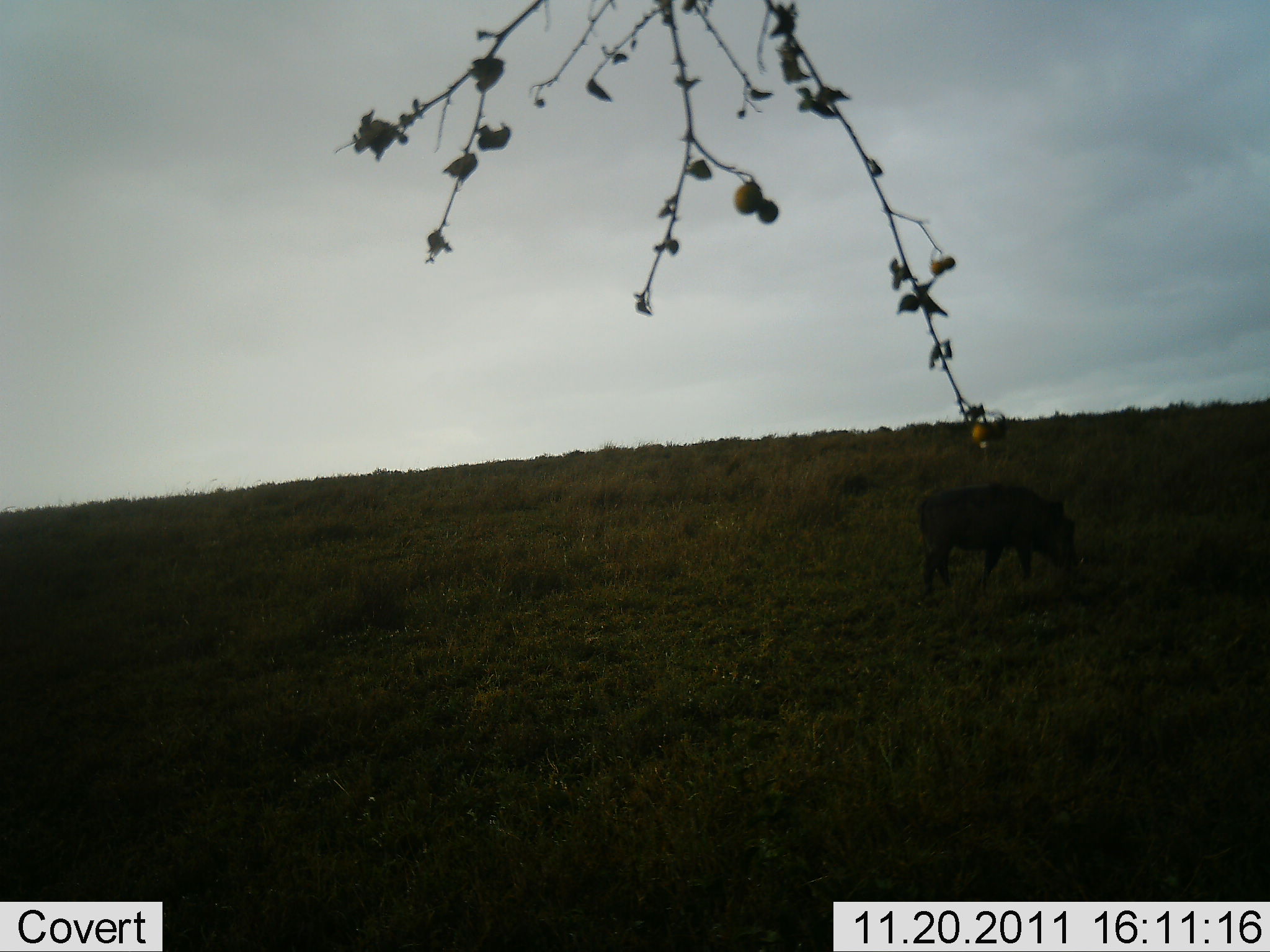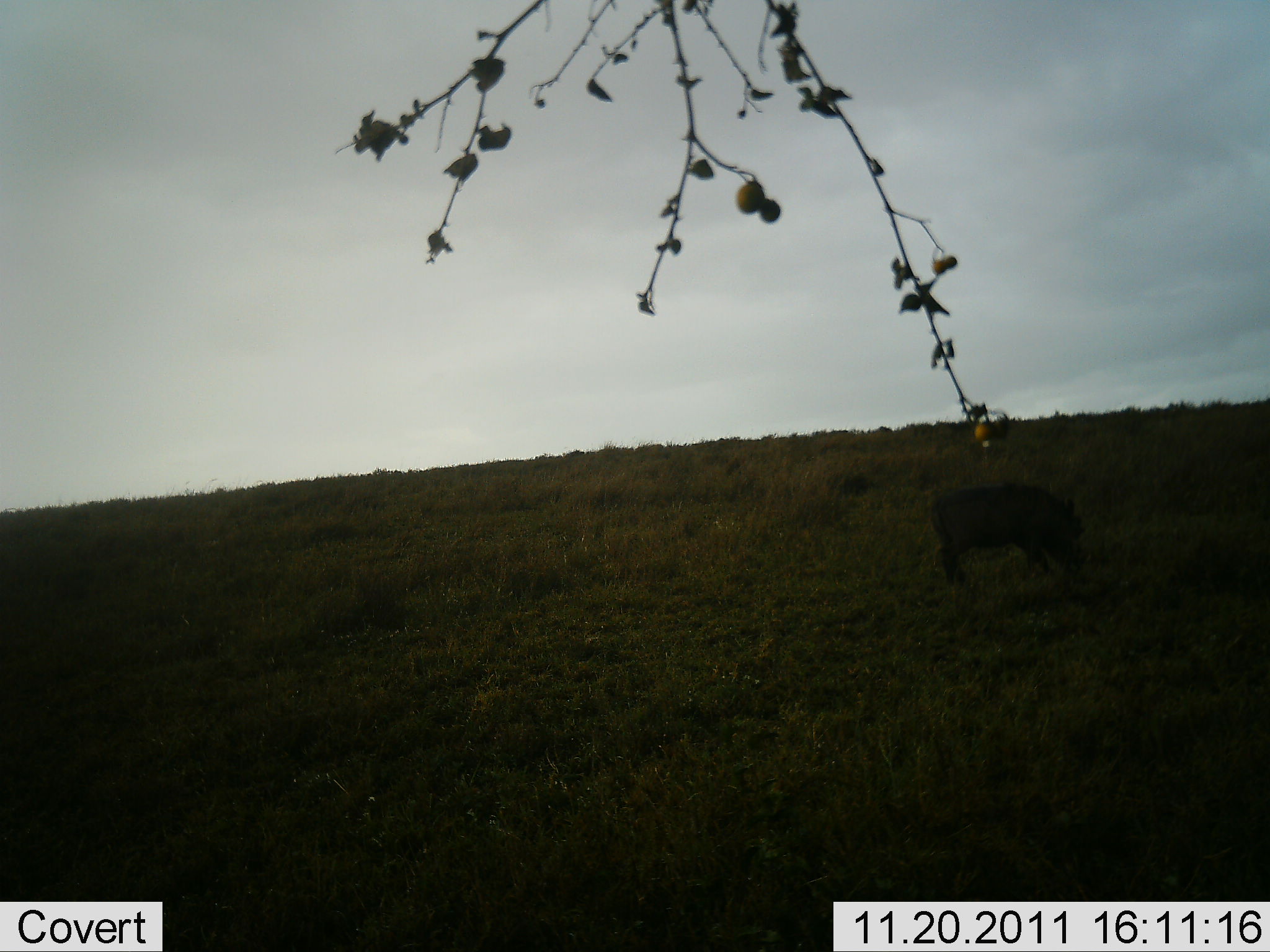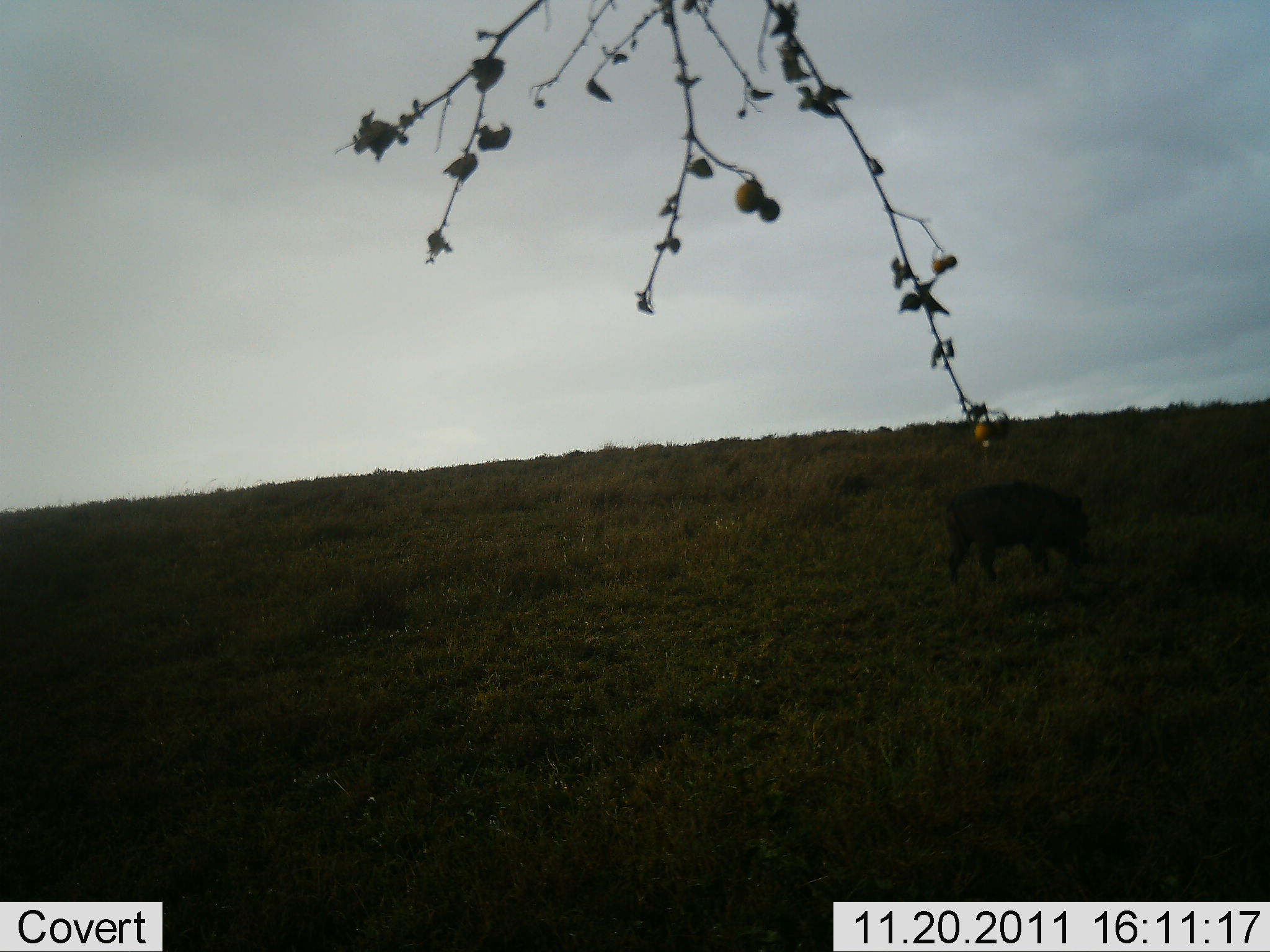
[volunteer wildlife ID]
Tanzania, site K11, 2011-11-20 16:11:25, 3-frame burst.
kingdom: Animalia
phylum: Chordata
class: Mammalia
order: Artiodactyla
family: Suidae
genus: Phacochoerus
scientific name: Phacochoerus africanus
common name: warthog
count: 1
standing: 7%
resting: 0%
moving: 13%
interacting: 0%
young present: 0%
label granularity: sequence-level